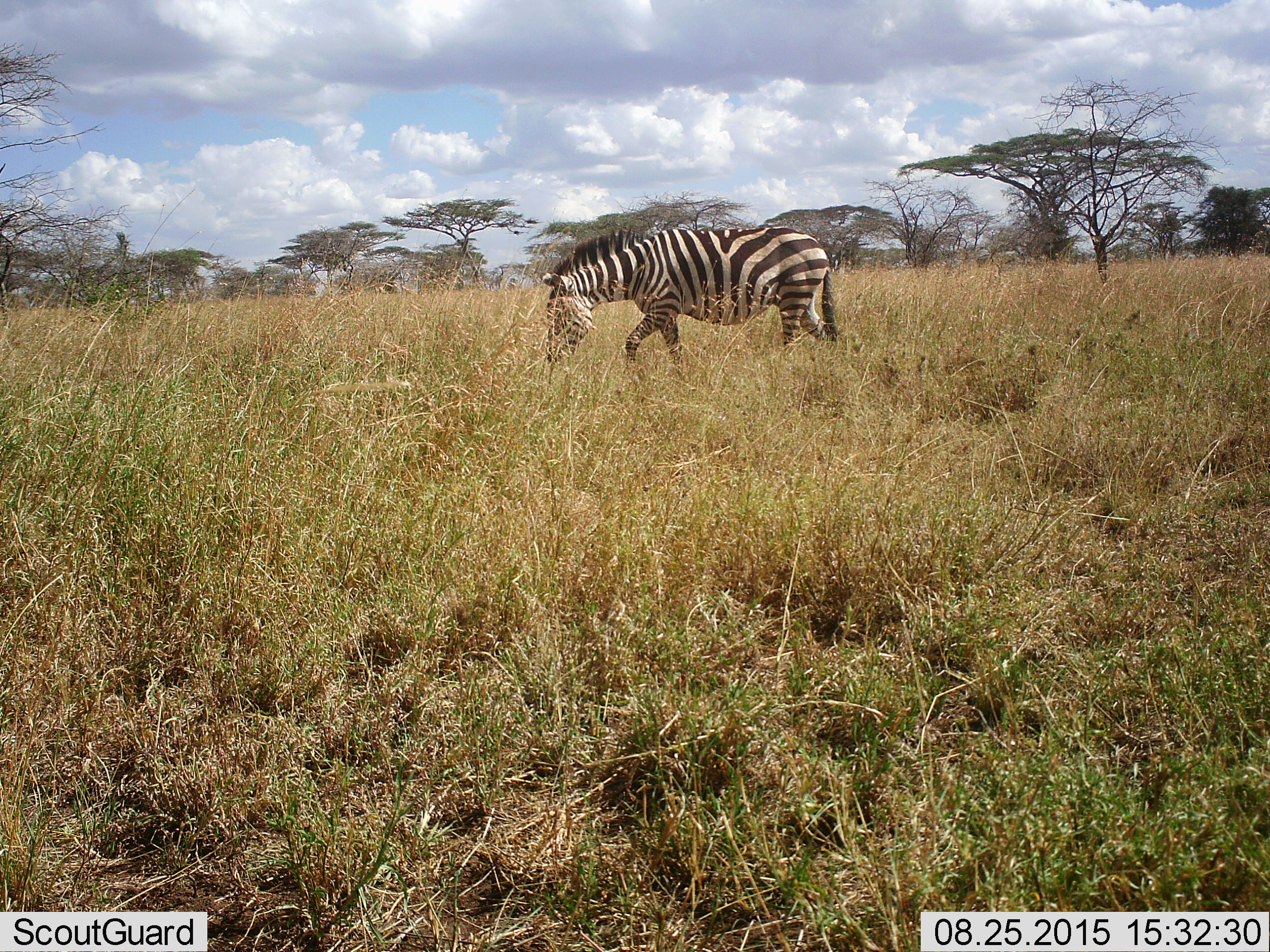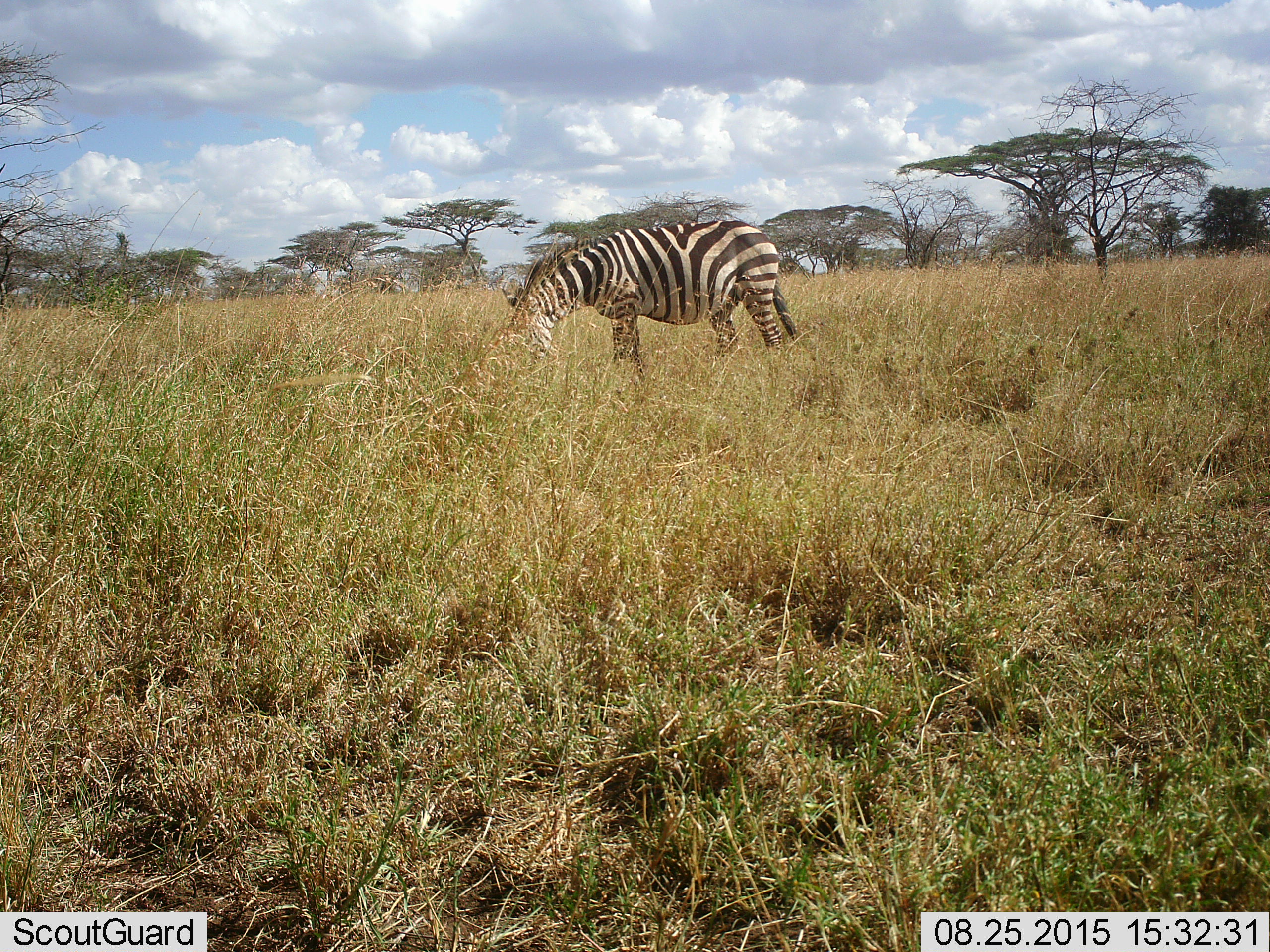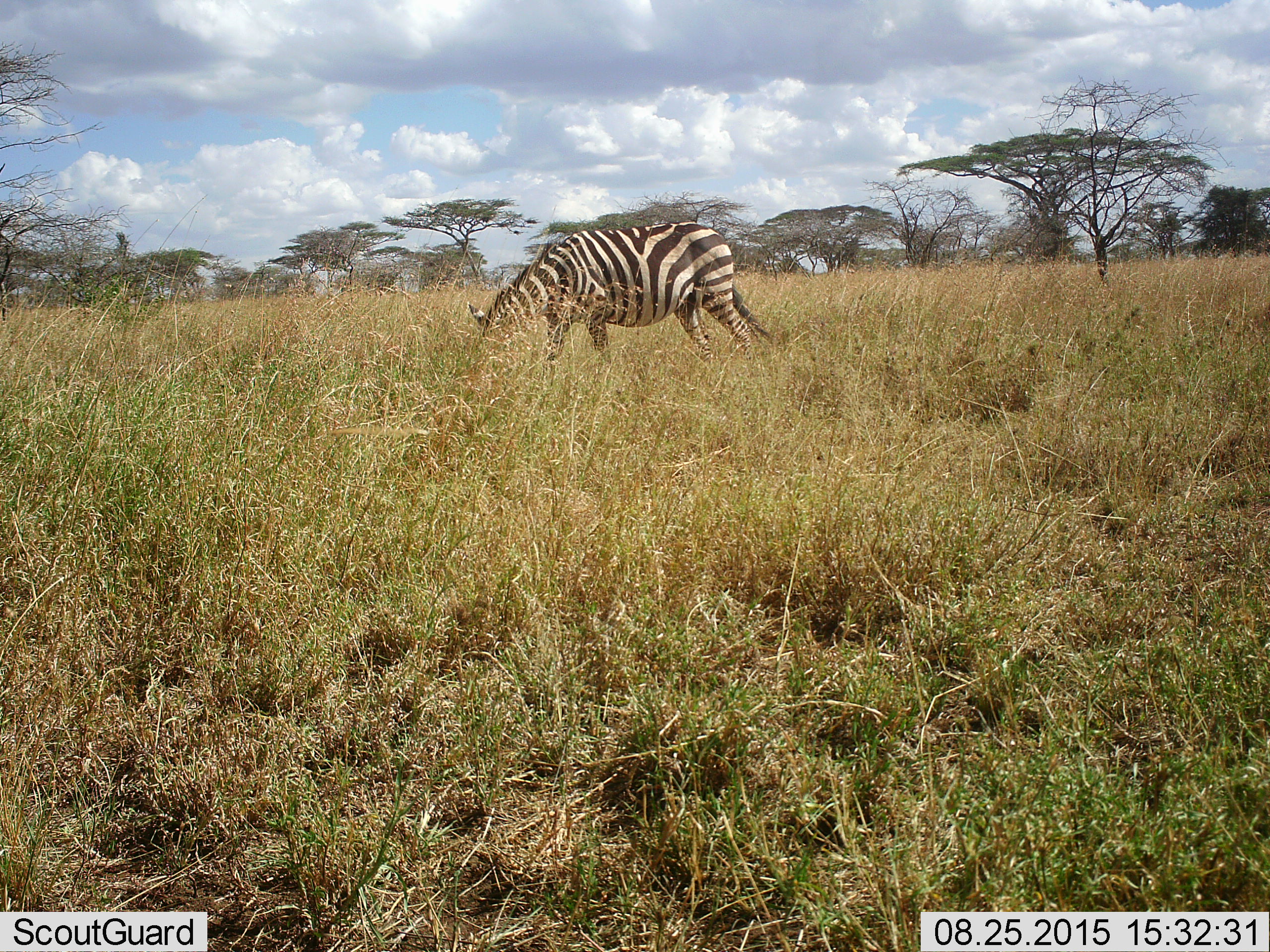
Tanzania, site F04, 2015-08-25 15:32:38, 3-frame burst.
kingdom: Animalia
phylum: Chordata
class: Mammalia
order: Perissodactyla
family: Equidae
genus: Equus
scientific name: Equus quagga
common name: plains zebra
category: zebra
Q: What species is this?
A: Zebra (plains zebra) (Equus quagga).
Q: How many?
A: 1.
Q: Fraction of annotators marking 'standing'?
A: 0%.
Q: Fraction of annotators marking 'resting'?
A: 0%.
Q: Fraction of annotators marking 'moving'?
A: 40%.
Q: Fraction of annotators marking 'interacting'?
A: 0%.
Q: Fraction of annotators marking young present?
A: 0%.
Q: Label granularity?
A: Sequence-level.